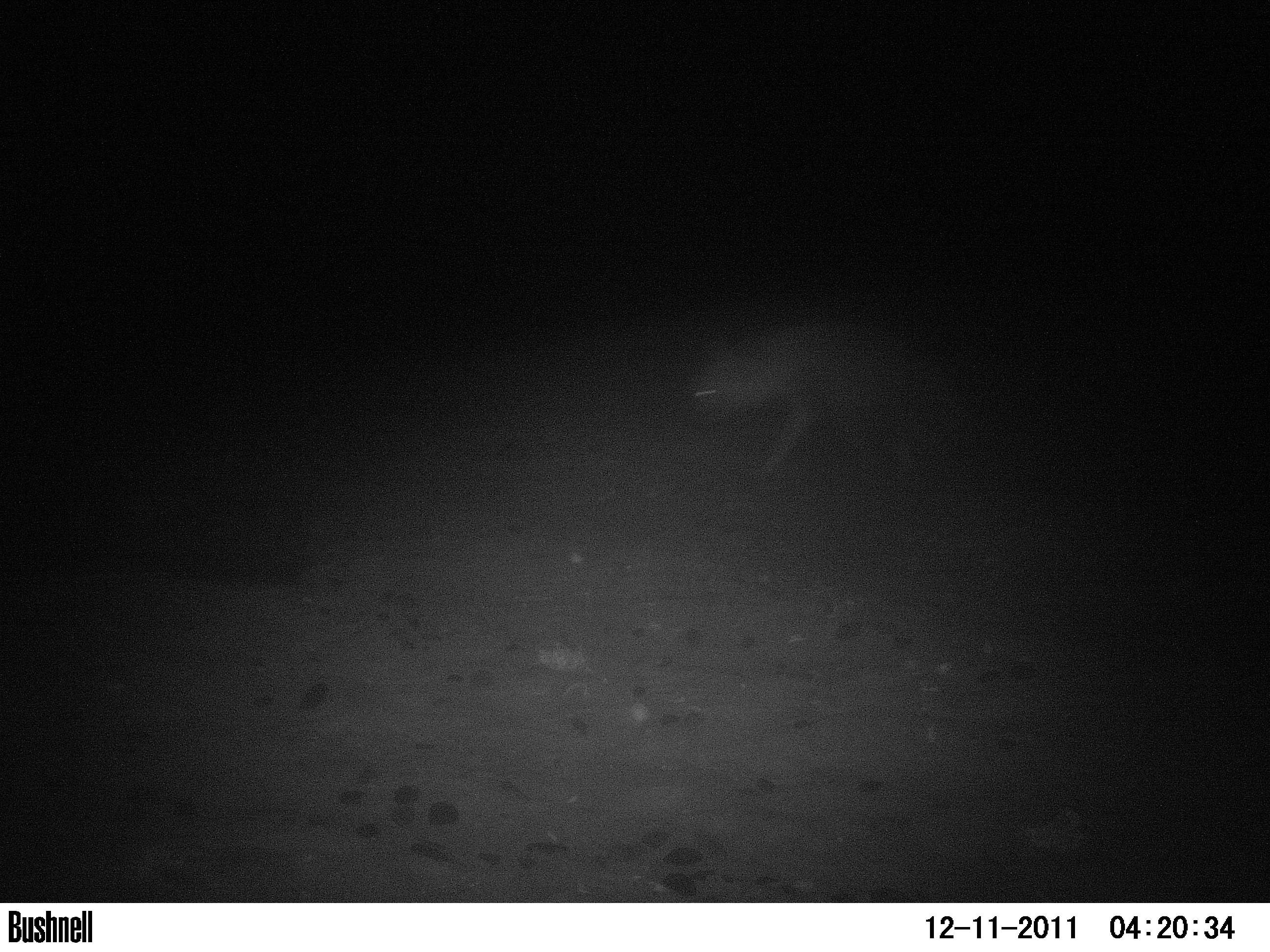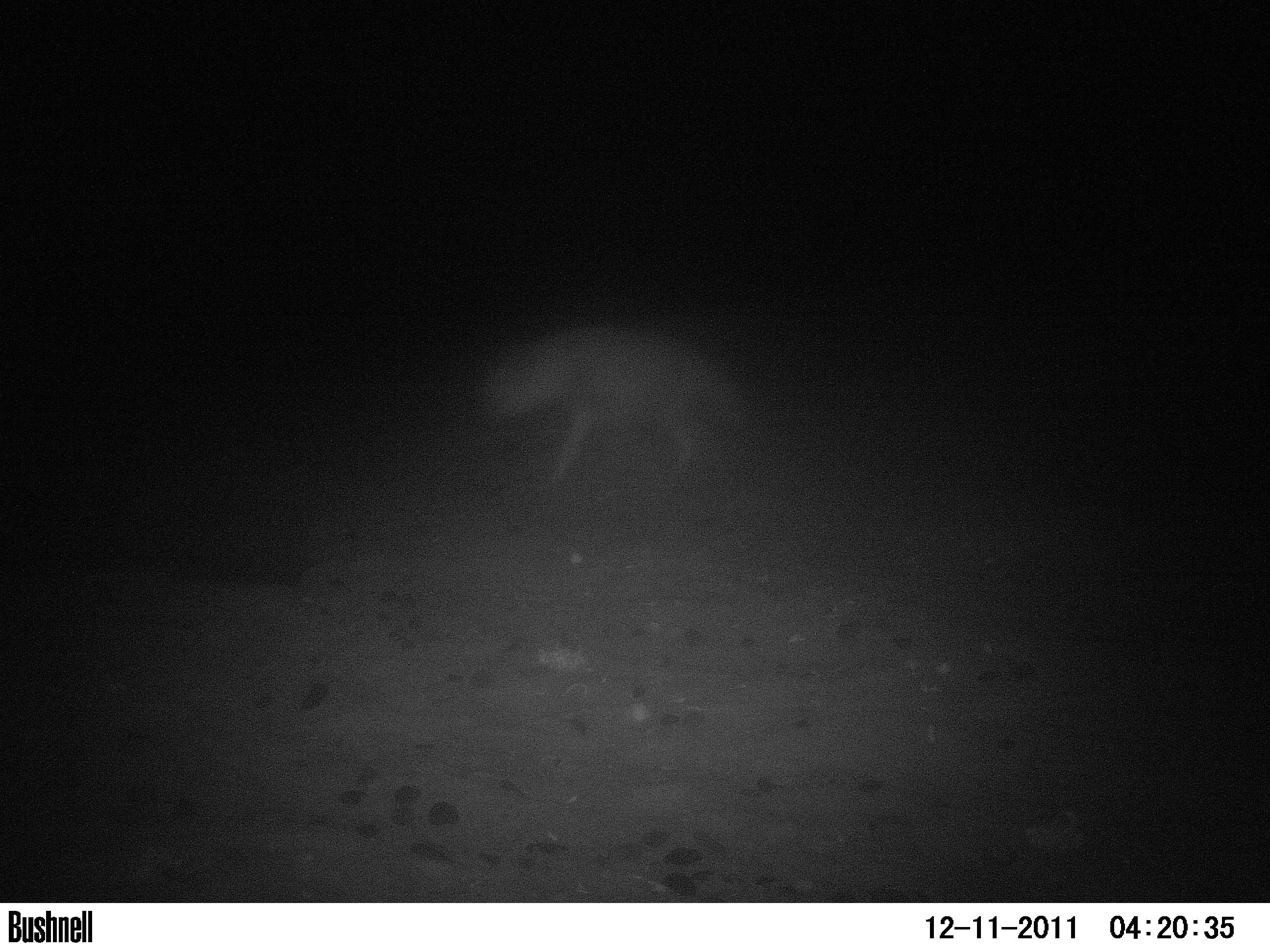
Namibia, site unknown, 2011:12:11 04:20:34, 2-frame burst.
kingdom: Animalia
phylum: Chordata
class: Mammalia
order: Carnivora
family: Hyaenidae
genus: Parahyaena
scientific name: Parahyaena brunnea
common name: brown hyena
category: hyaena brunnea